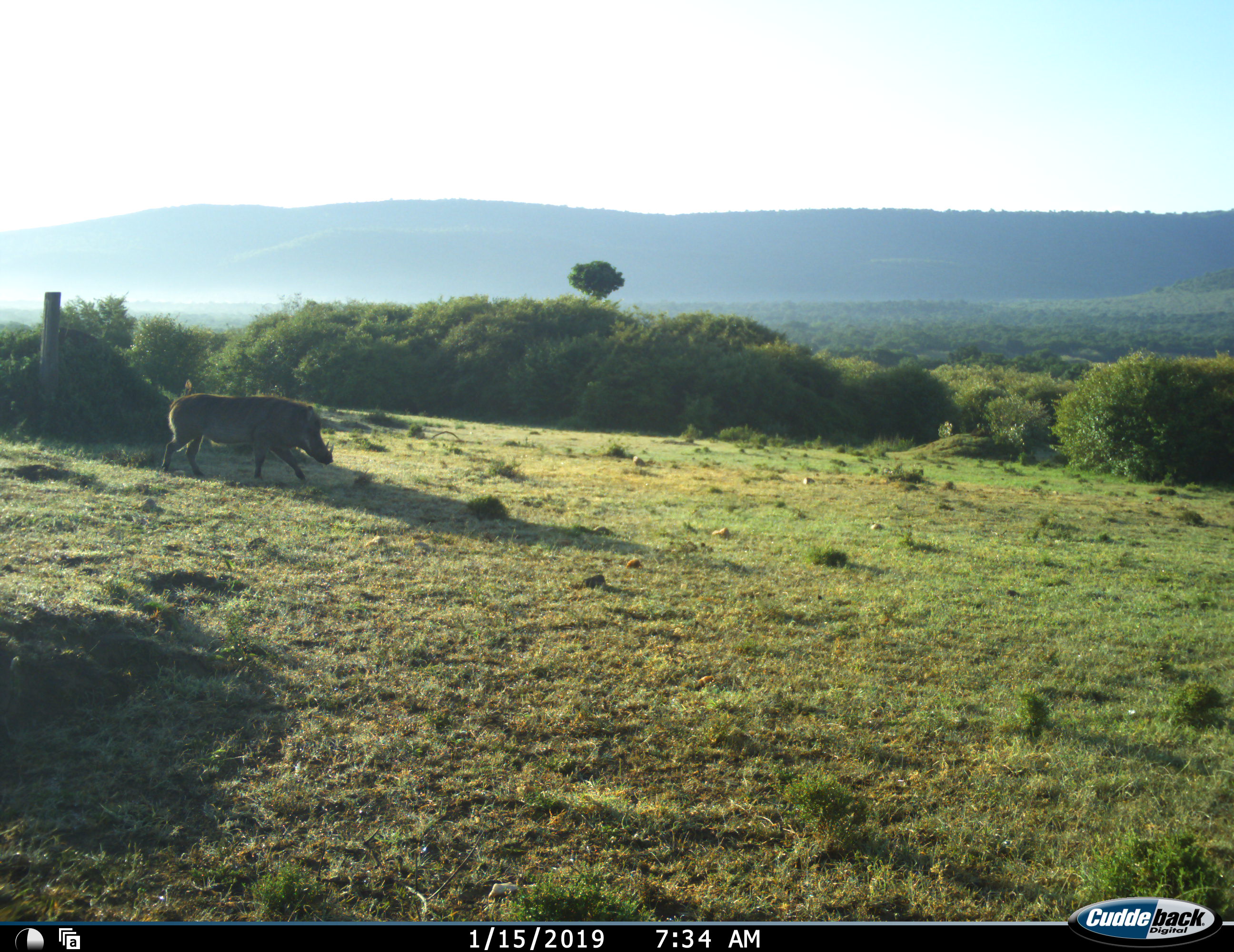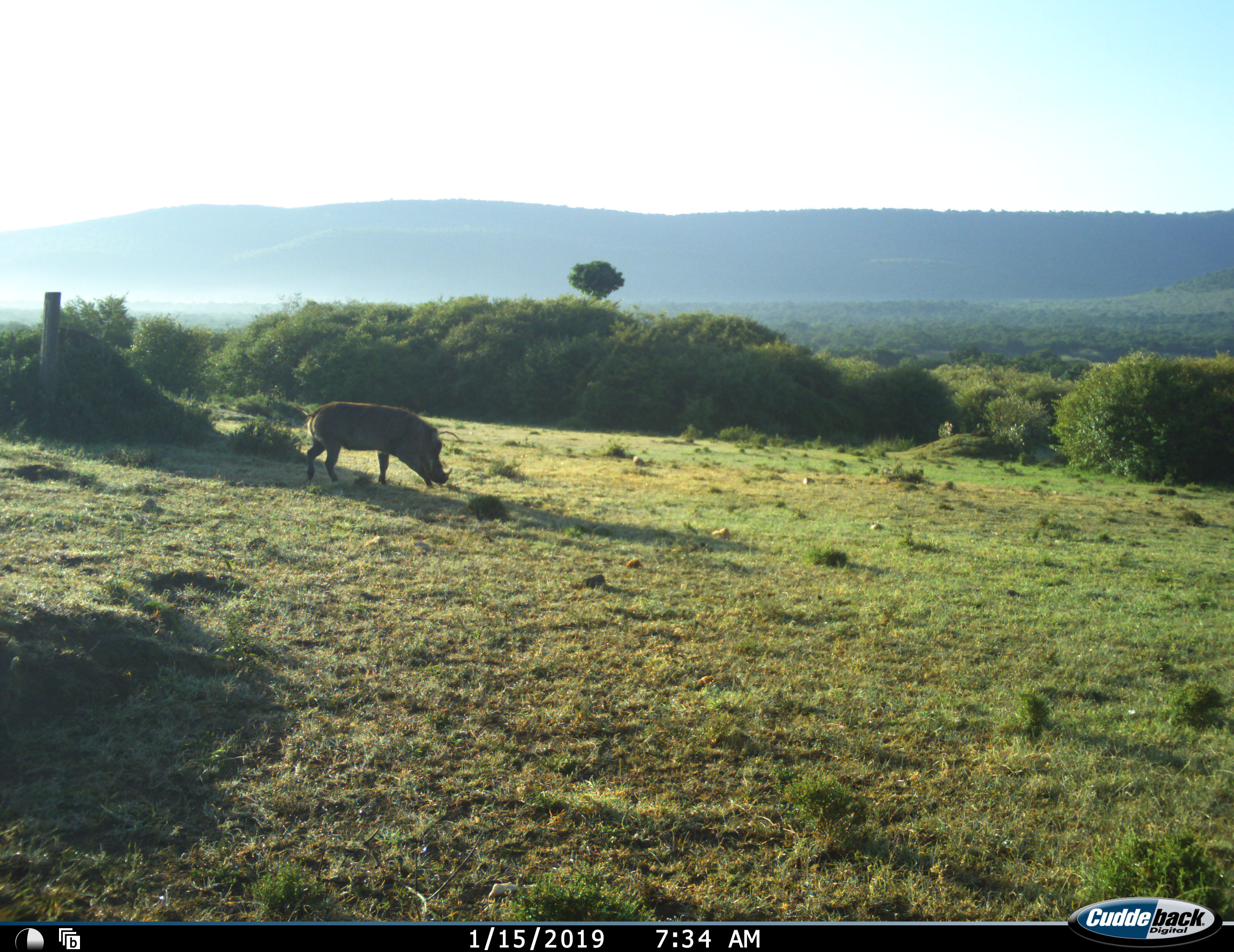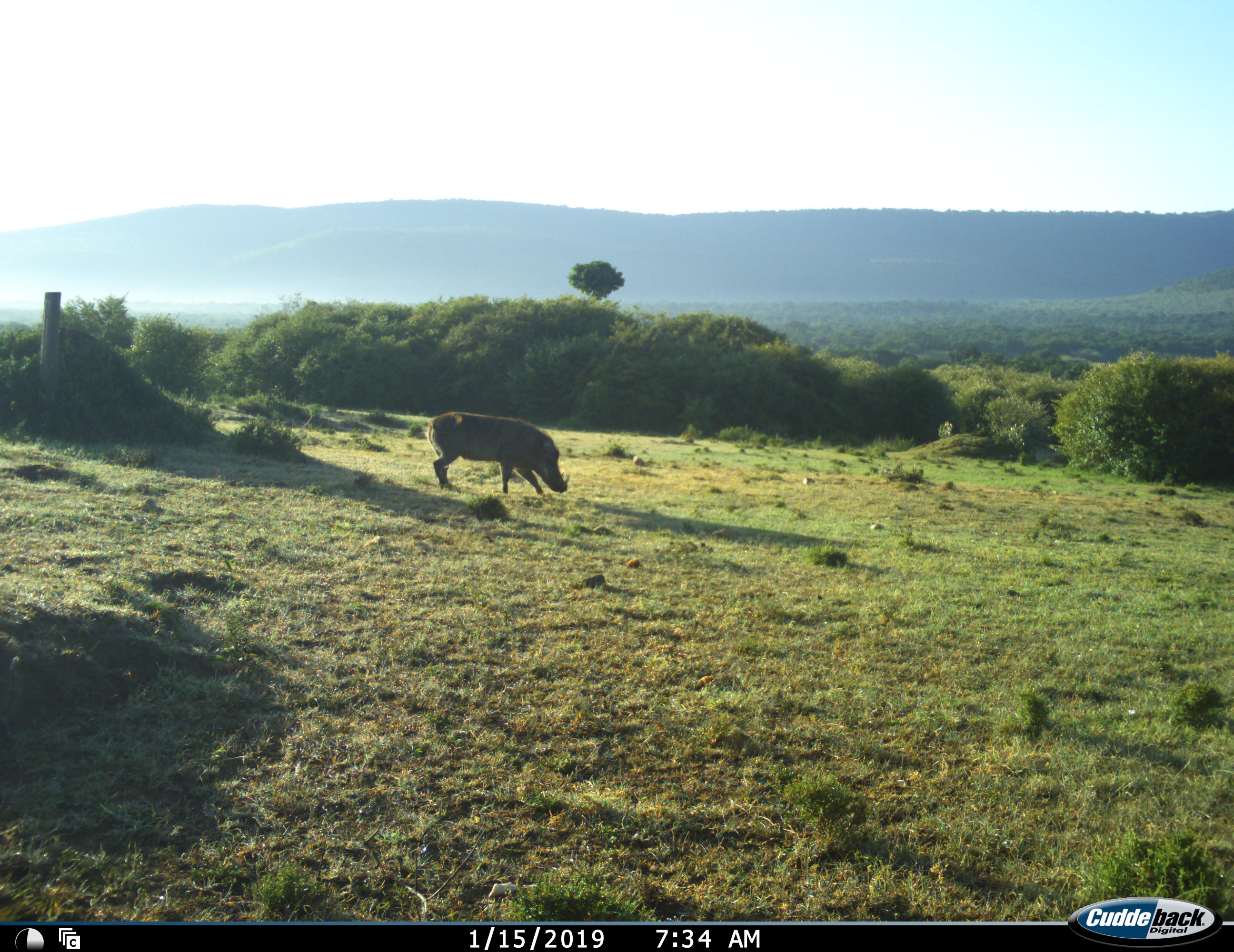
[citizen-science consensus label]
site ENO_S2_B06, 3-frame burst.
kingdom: Animalia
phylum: Chordata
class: Mammalia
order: Artiodactyla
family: Suidae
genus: Phacochoerus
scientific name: Phacochoerus africanus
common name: warthog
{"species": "warthog (Phacochoerus africanus)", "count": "1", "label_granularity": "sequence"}